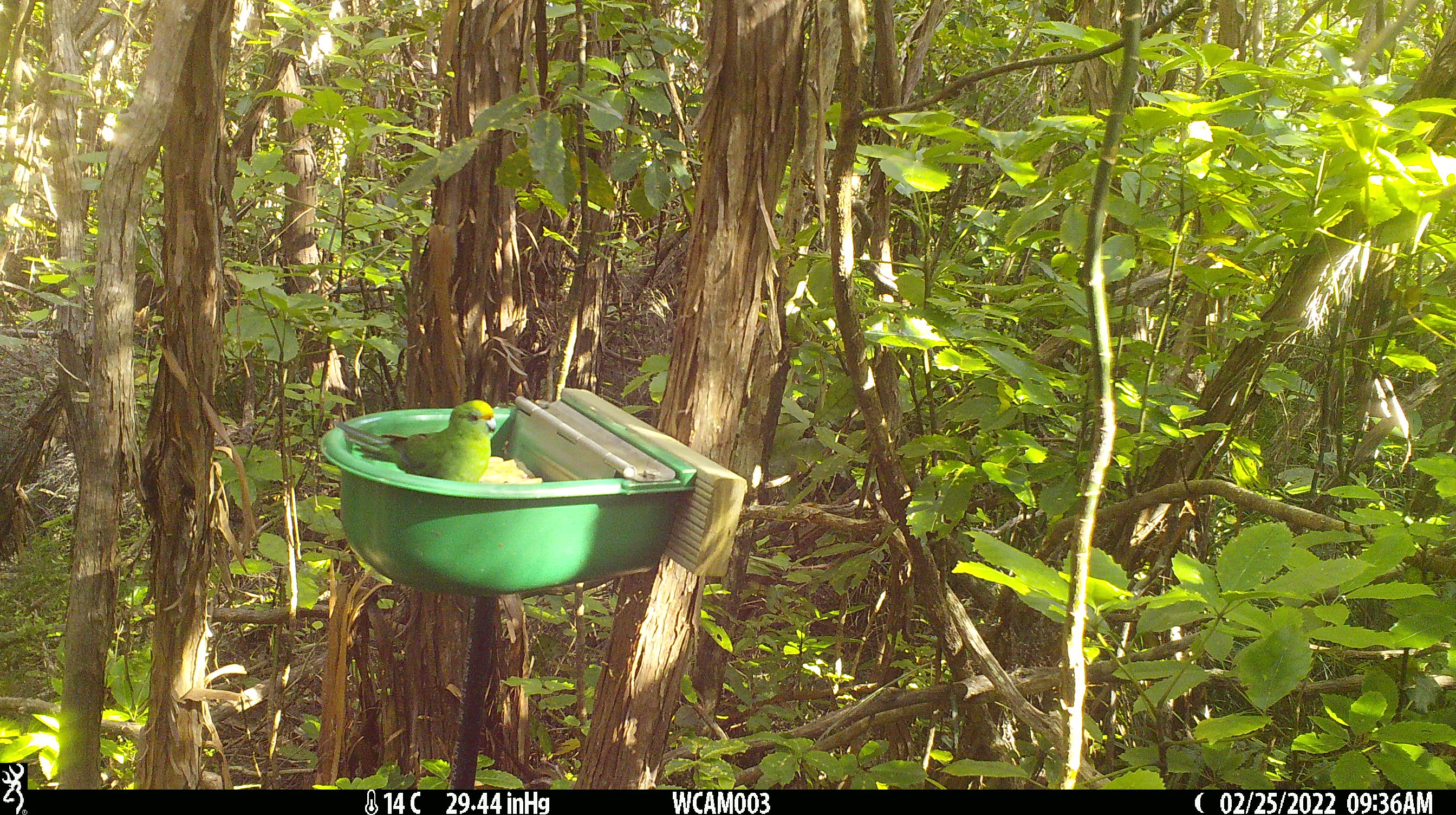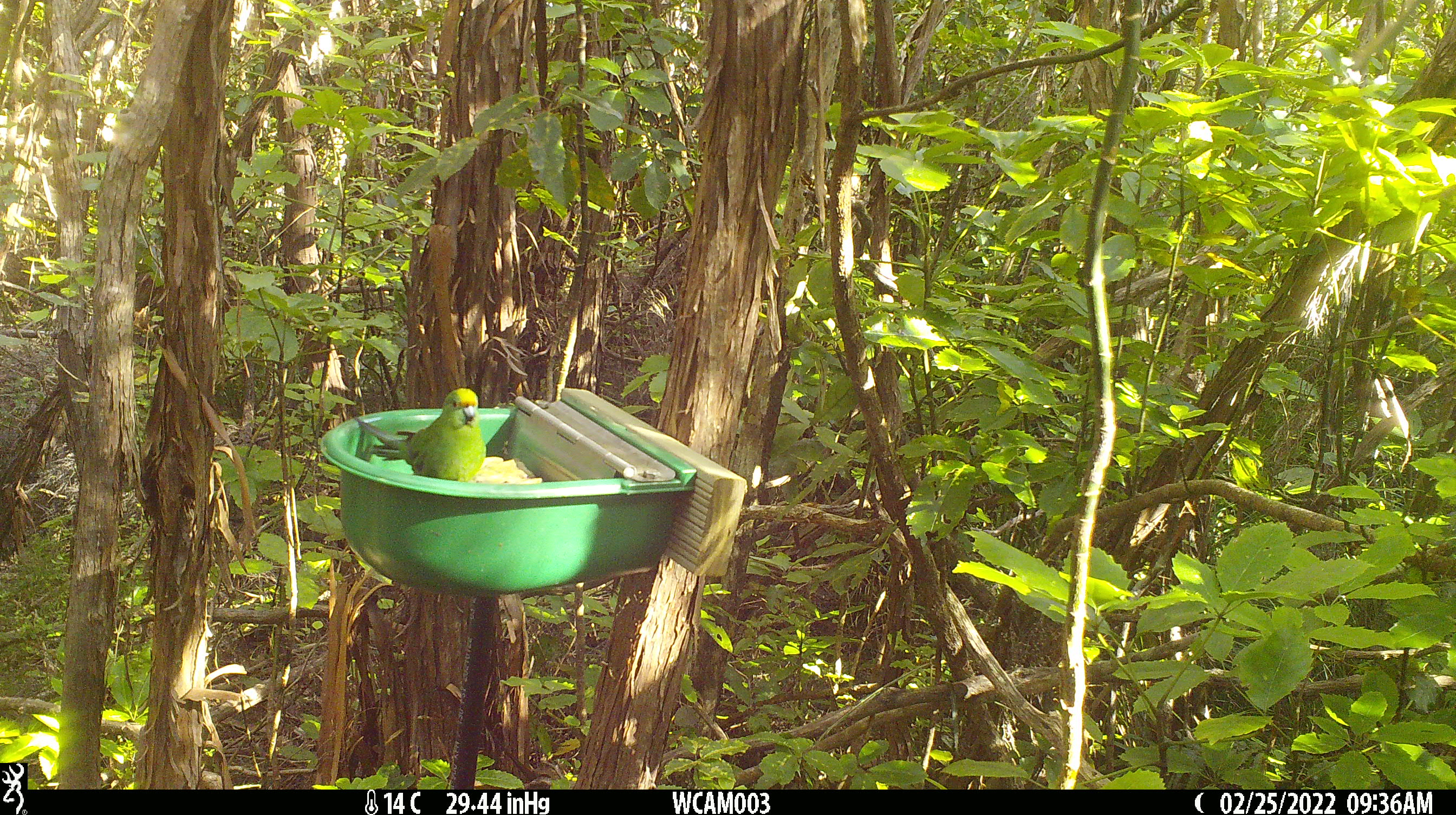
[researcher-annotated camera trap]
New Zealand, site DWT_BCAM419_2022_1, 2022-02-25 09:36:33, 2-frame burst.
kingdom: Animalia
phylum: Chordata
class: Aves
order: Psittaciformes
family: Psittaculidae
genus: Cyanoramphus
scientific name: Cyanoramphus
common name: parakeet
Parakeet (Cyanoramphus).